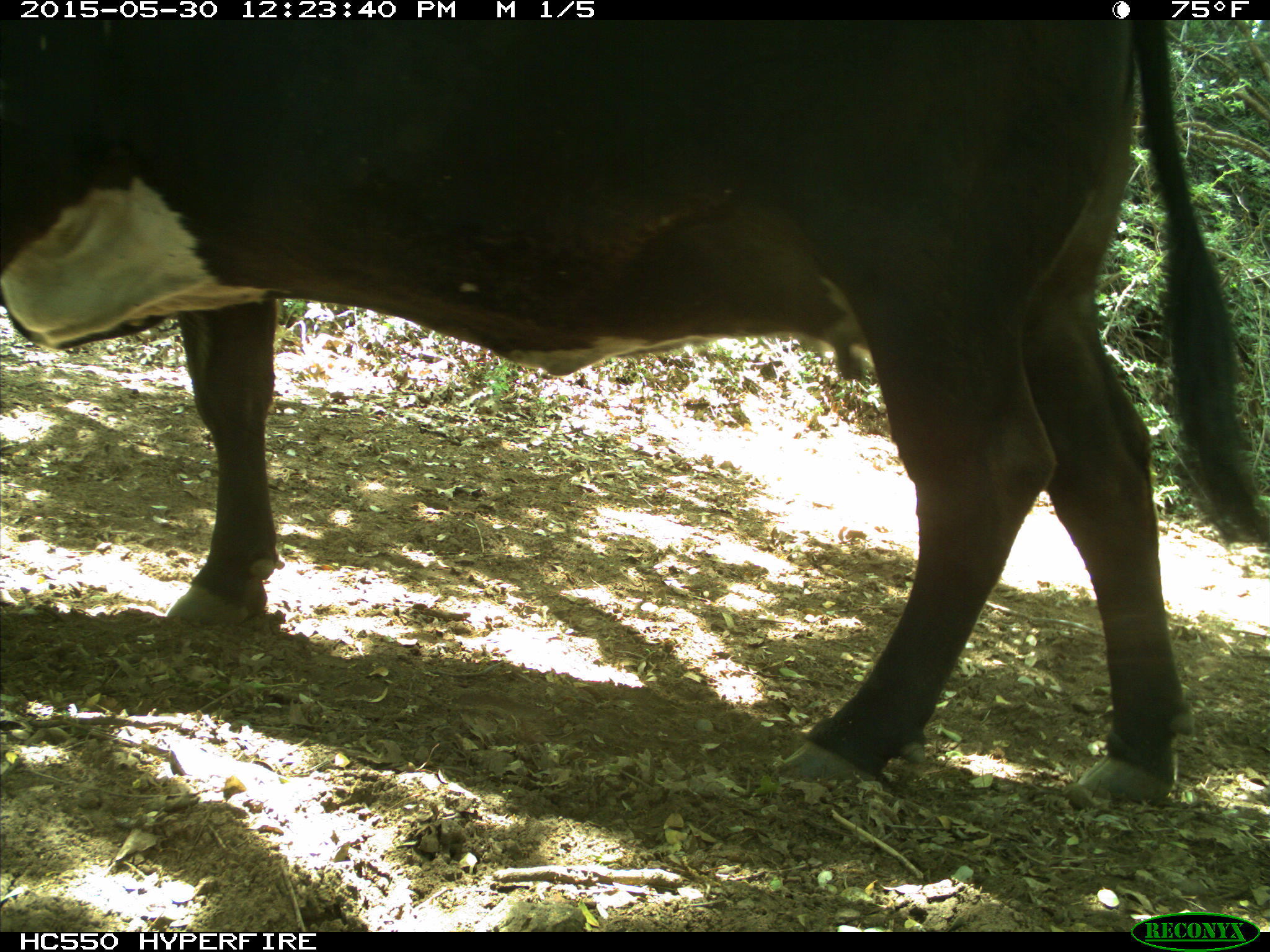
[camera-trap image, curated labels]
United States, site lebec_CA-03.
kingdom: Animalia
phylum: Chordata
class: Mammalia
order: Artiodactyla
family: Bovidae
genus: Bos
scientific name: Bos taurus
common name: domestic cow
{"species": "Bos taurus (domestic cow)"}